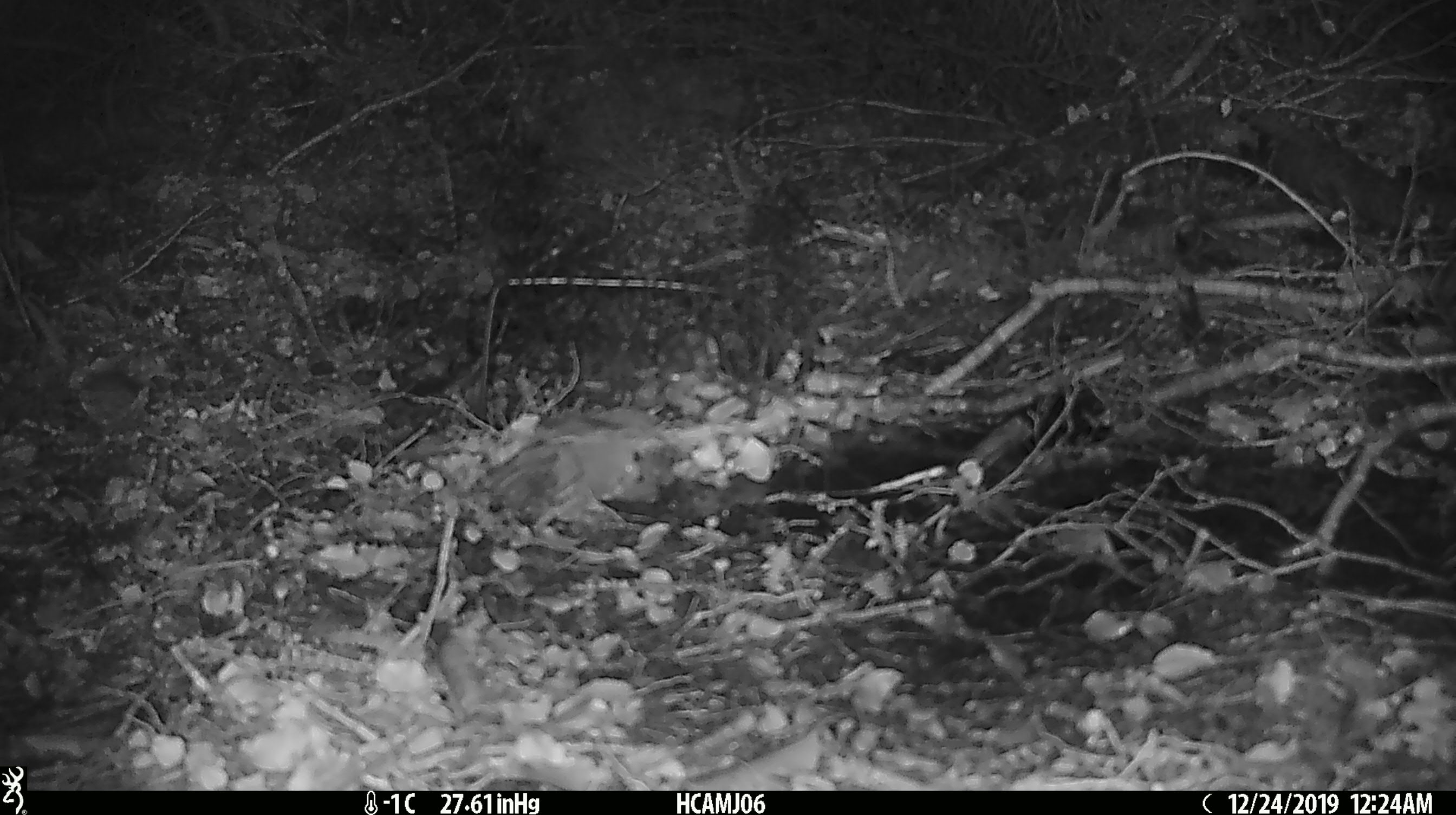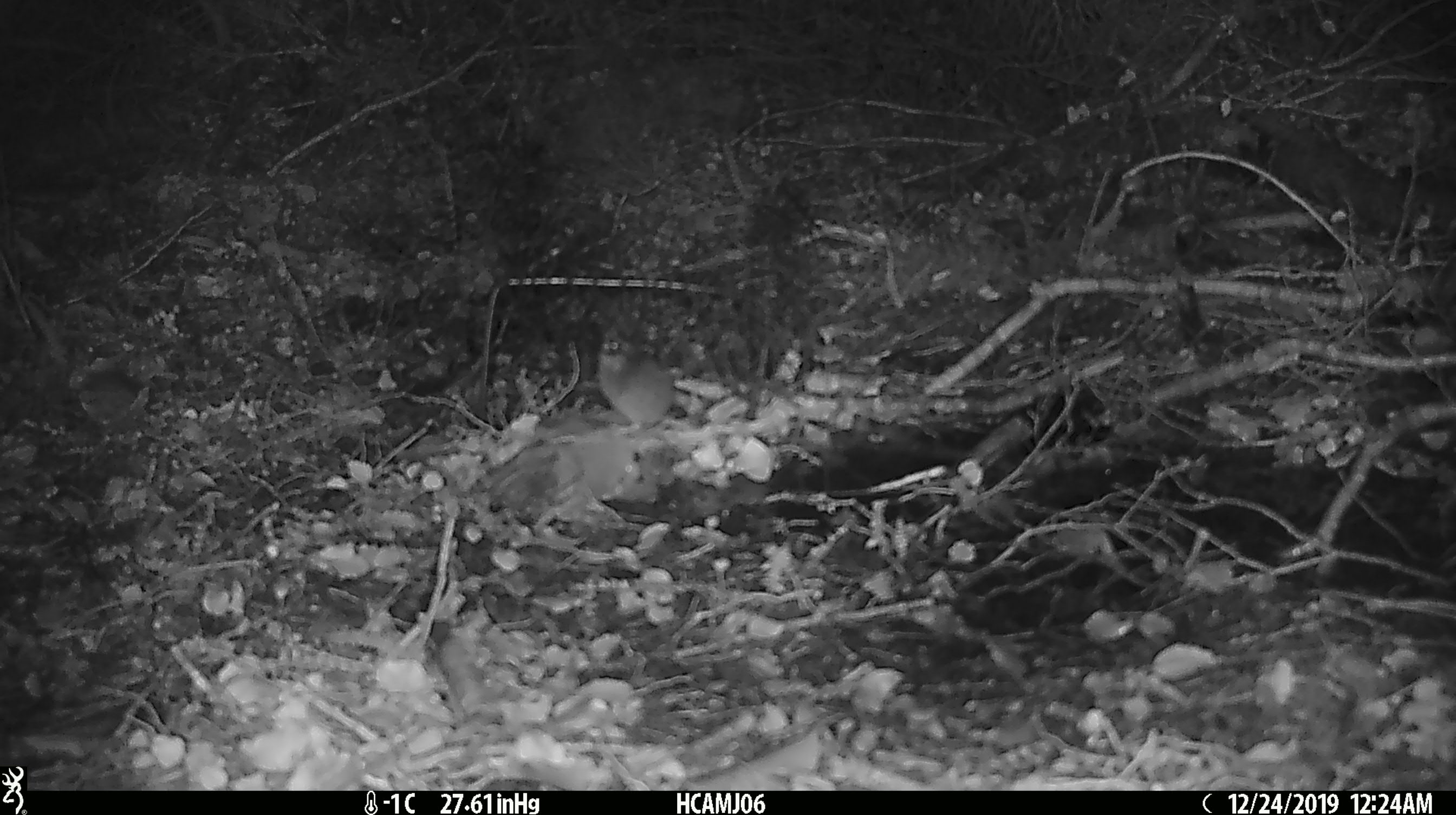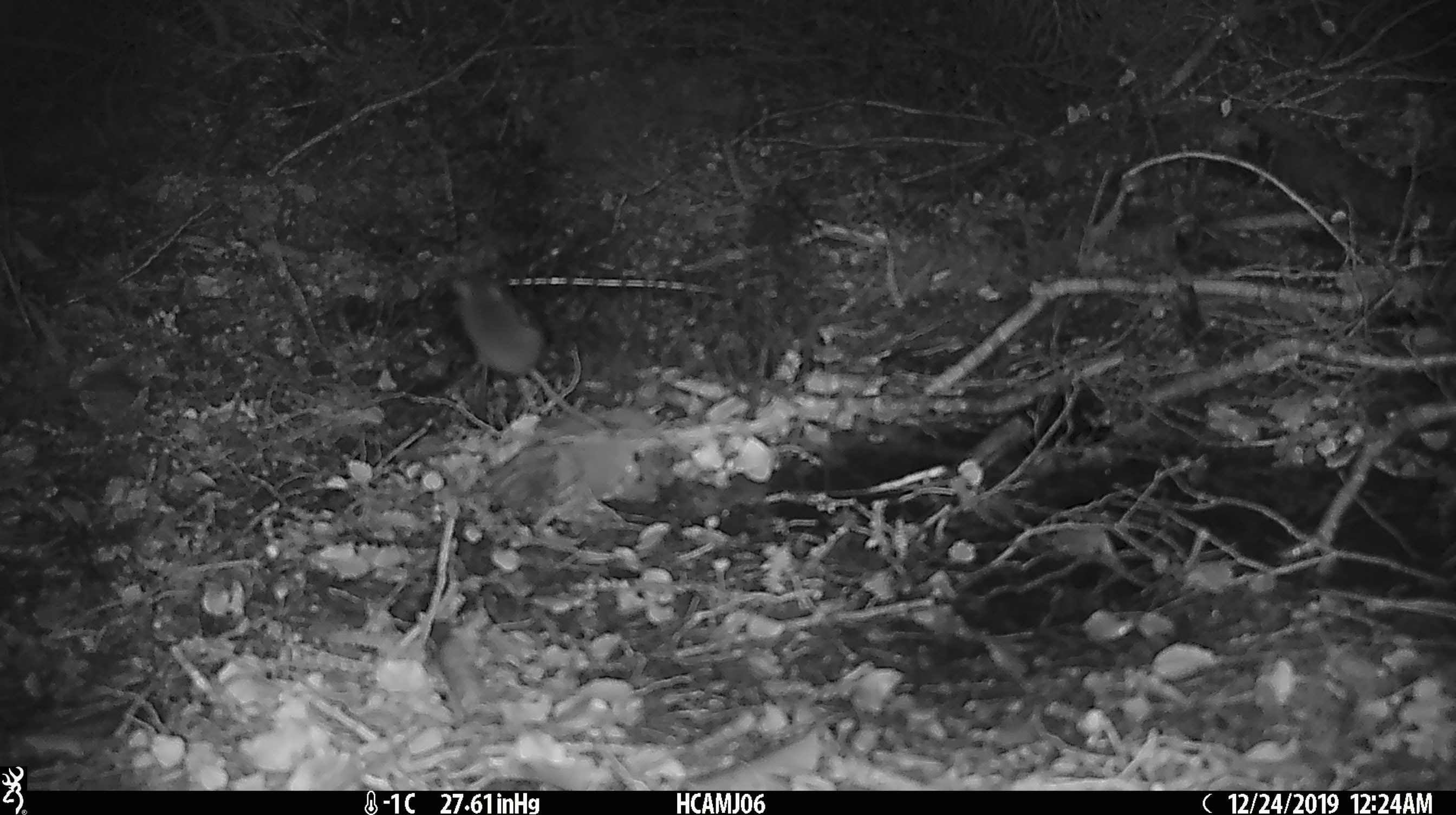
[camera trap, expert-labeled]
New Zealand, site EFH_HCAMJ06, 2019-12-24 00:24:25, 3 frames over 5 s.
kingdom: Animalia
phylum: Chordata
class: Mammalia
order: Rodentia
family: Muridae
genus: Mus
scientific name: Mus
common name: mouse